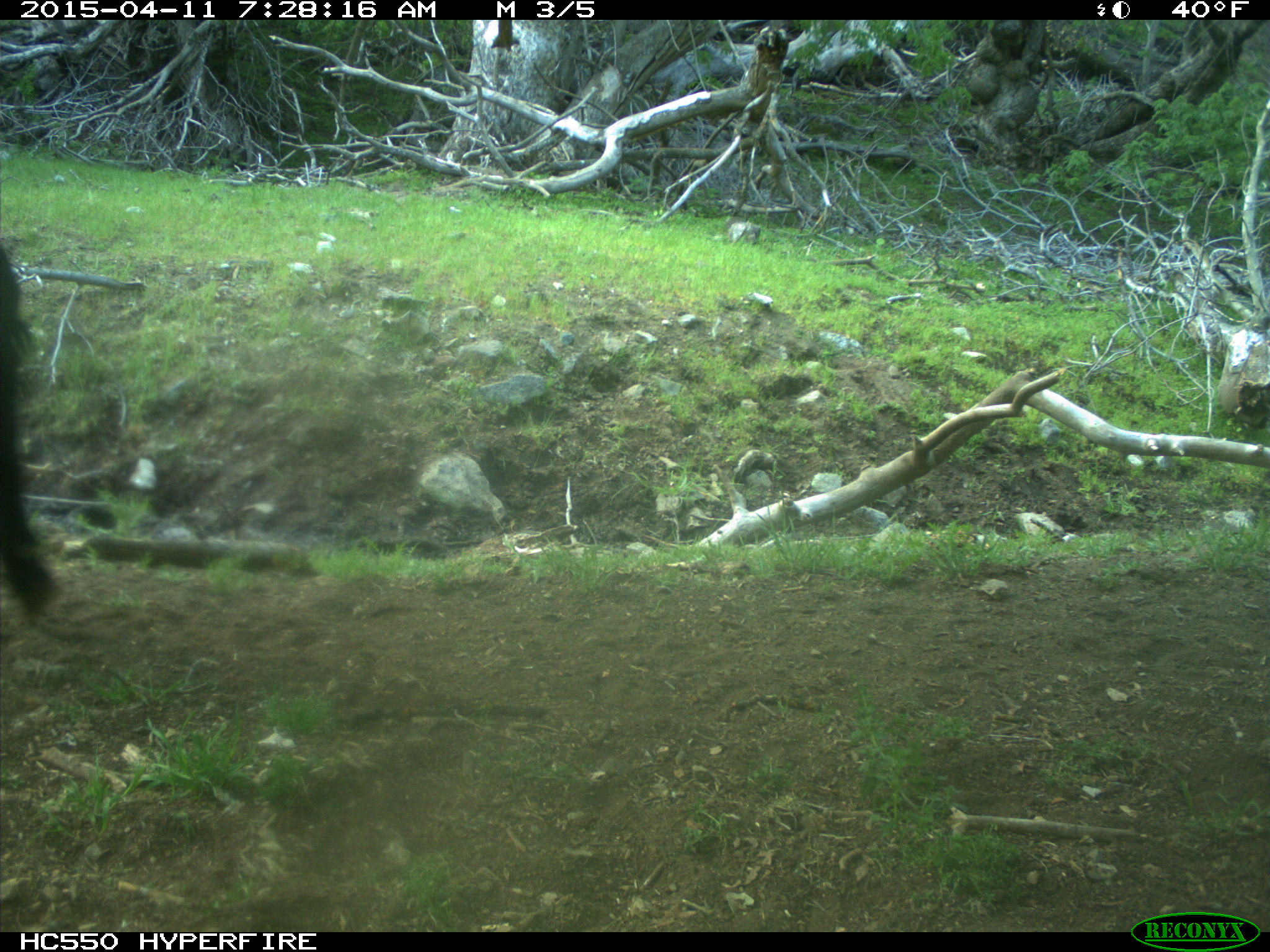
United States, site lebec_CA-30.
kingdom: Animalia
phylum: Chordata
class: Mammalia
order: Artiodactyla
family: Bovidae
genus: Bos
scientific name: Bos taurus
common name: domestic cow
Bos taurus (domestic cow).